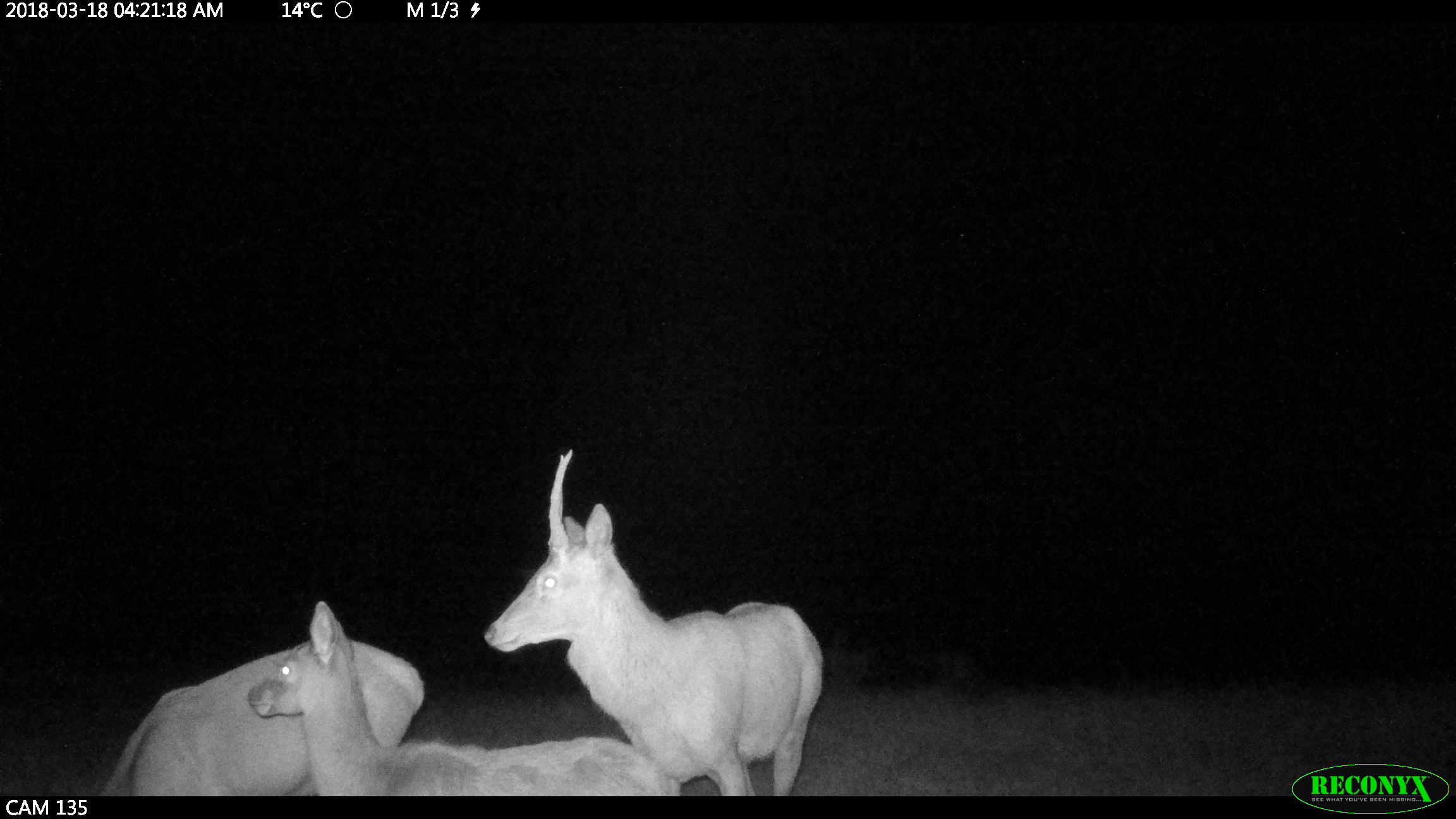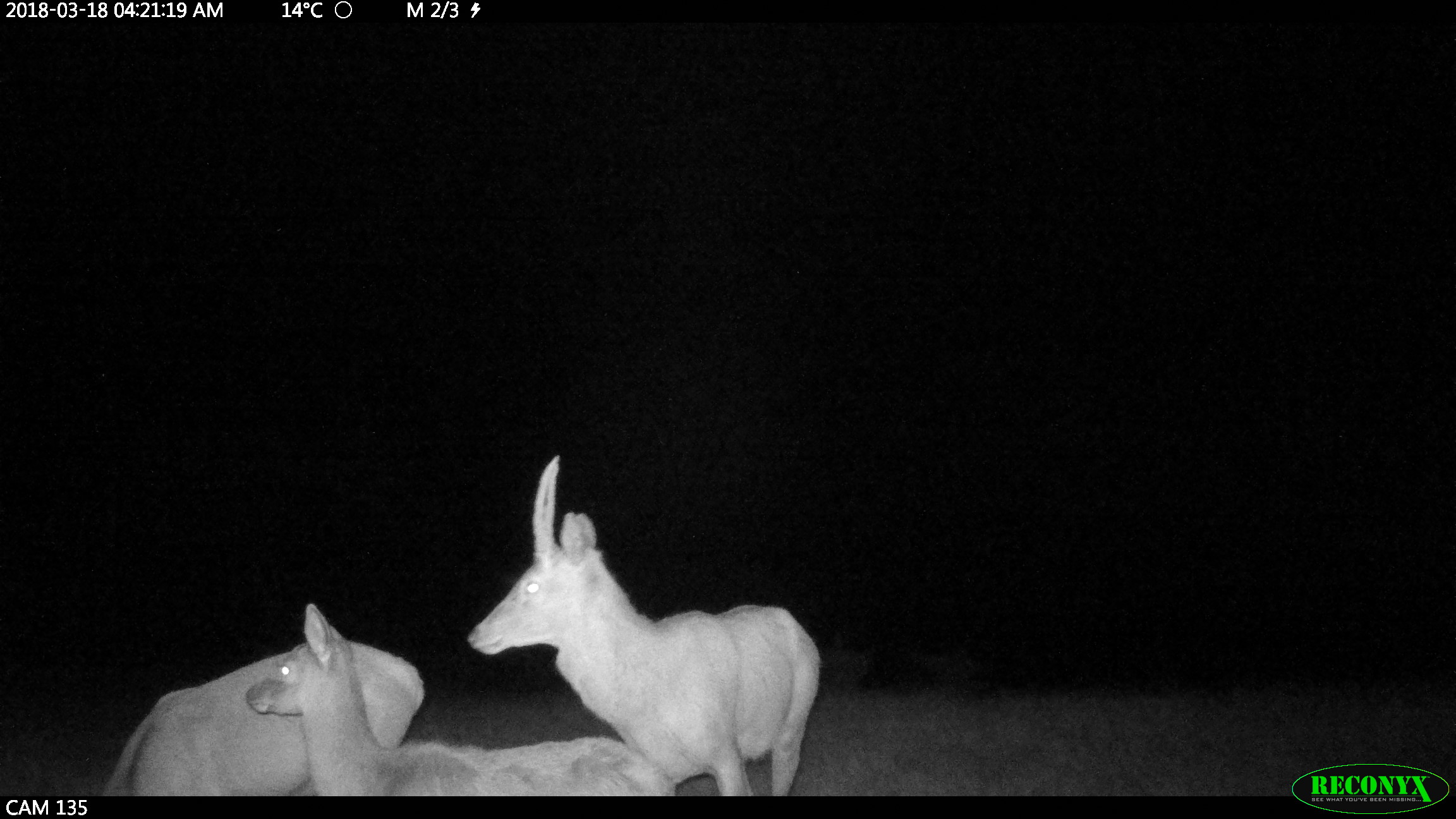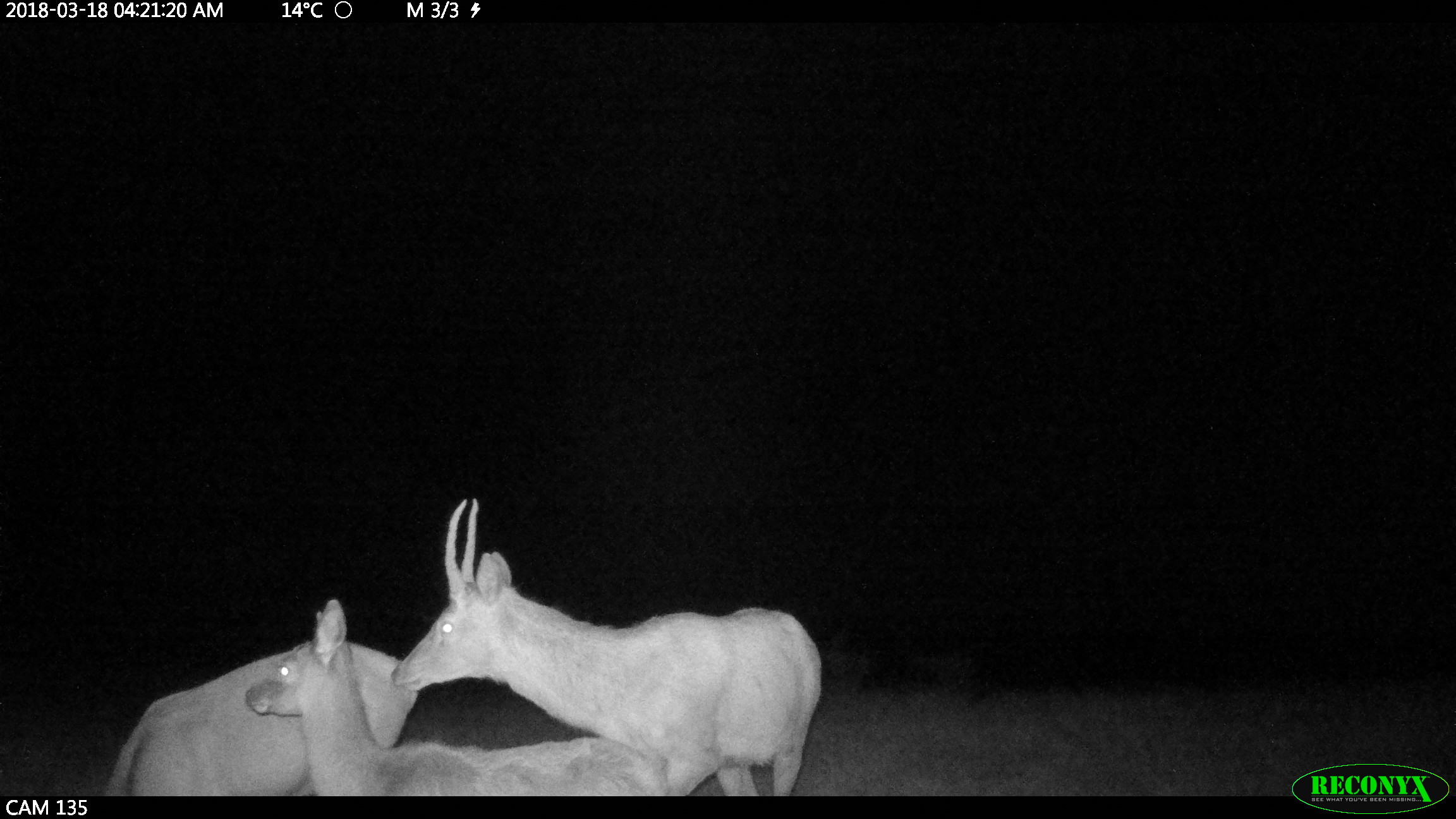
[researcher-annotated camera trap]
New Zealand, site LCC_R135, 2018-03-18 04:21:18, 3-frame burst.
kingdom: Animalia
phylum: Chordata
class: Mammalia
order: Artiodactyla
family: Cervidae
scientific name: Cervidae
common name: deer